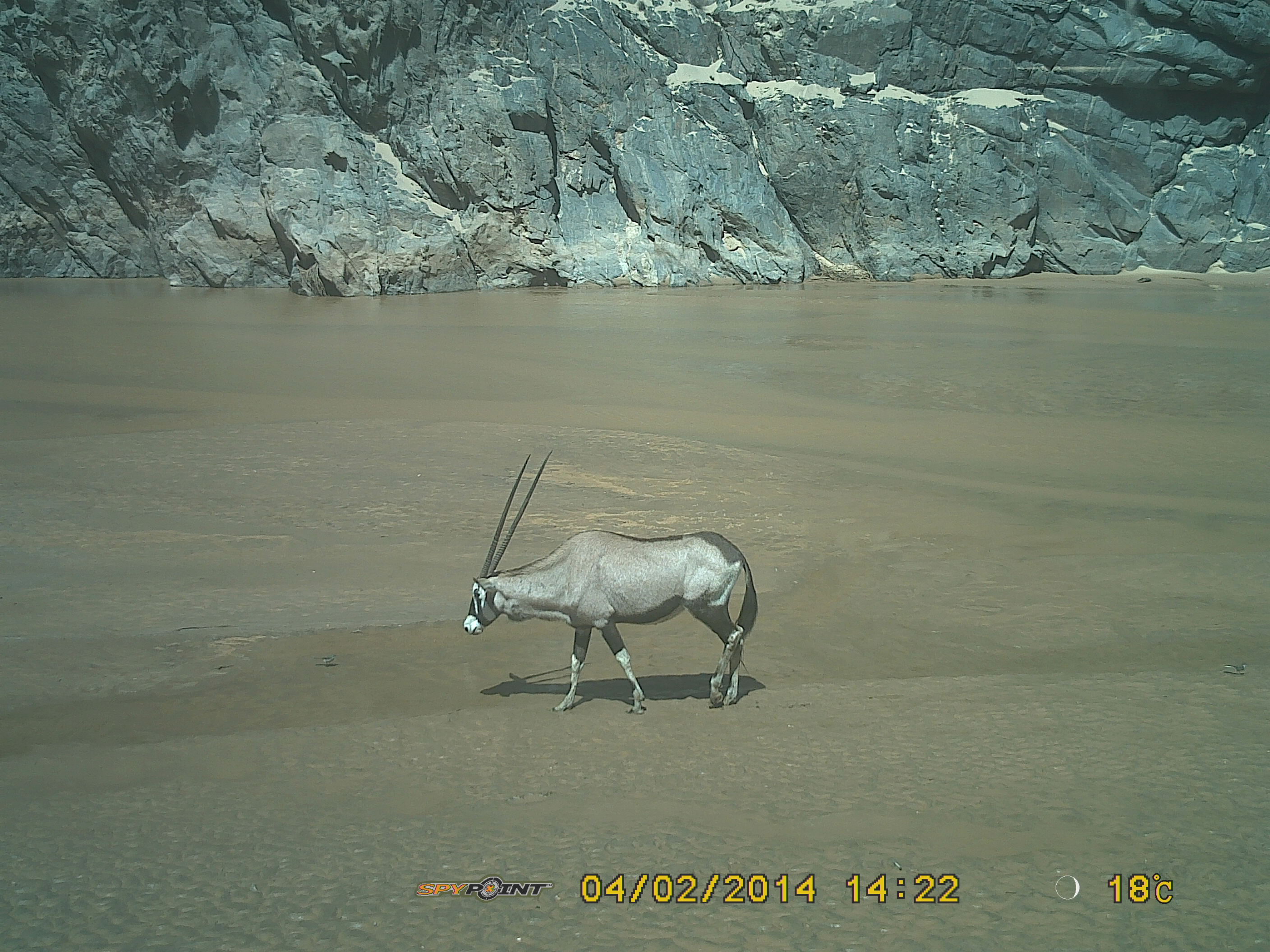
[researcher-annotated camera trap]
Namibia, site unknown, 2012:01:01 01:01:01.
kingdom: Animalia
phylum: Chordata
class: Mammalia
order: Artiodactyla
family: Bovidae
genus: Oryx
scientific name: Oryx gazella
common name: gemsbok